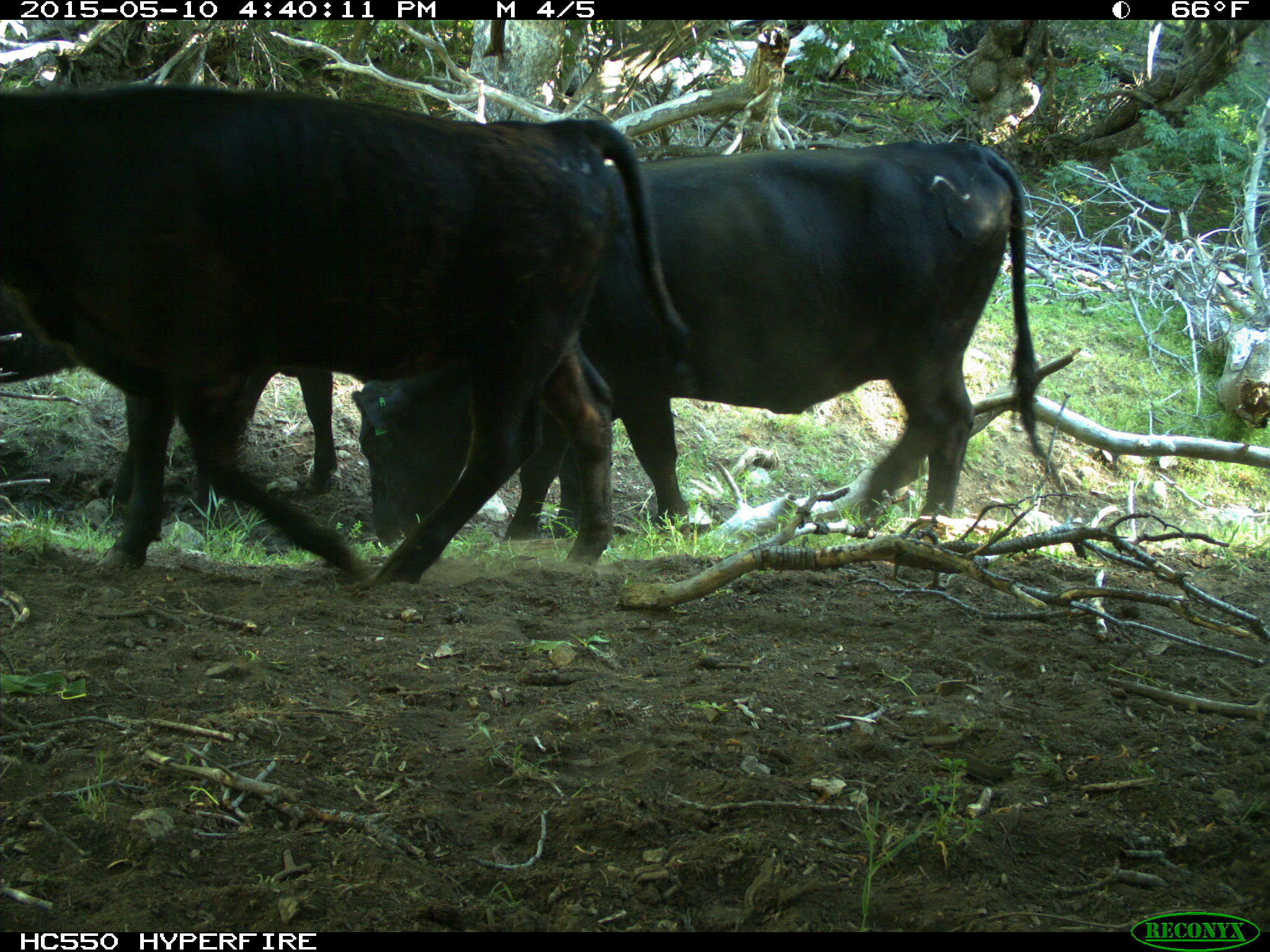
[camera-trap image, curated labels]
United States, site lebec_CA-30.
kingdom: Animalia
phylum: Chordata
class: Mammalia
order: Artiodactyla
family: Bovidae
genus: Bos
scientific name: Bos taurus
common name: domestic cow